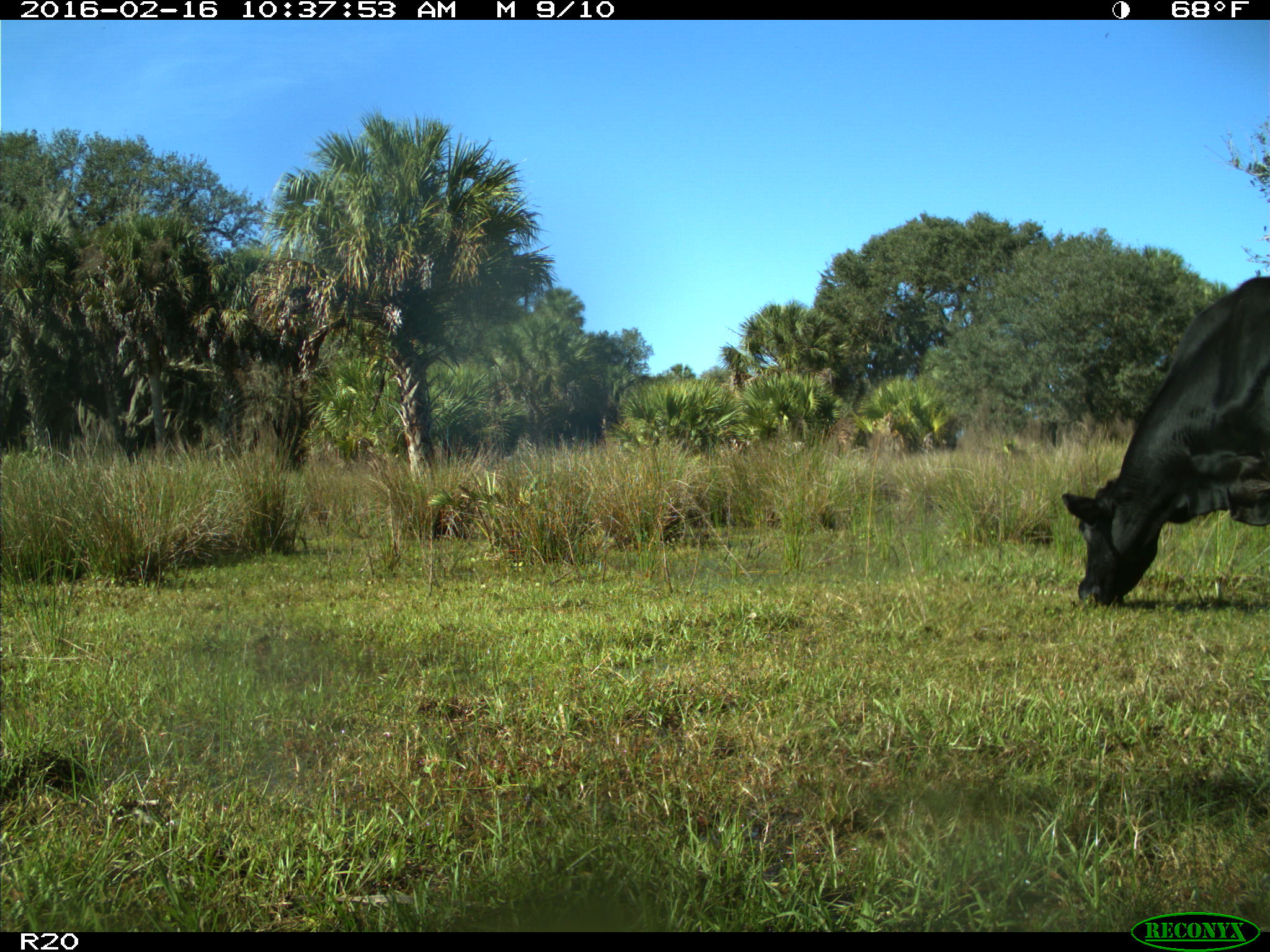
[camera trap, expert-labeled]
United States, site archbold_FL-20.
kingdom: Animalia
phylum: Chordata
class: Mammalia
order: Artiodactyla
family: Bovidae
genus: Bos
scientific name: Bos taurus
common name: domestic cow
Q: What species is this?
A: Bos taurus (domestic cow).